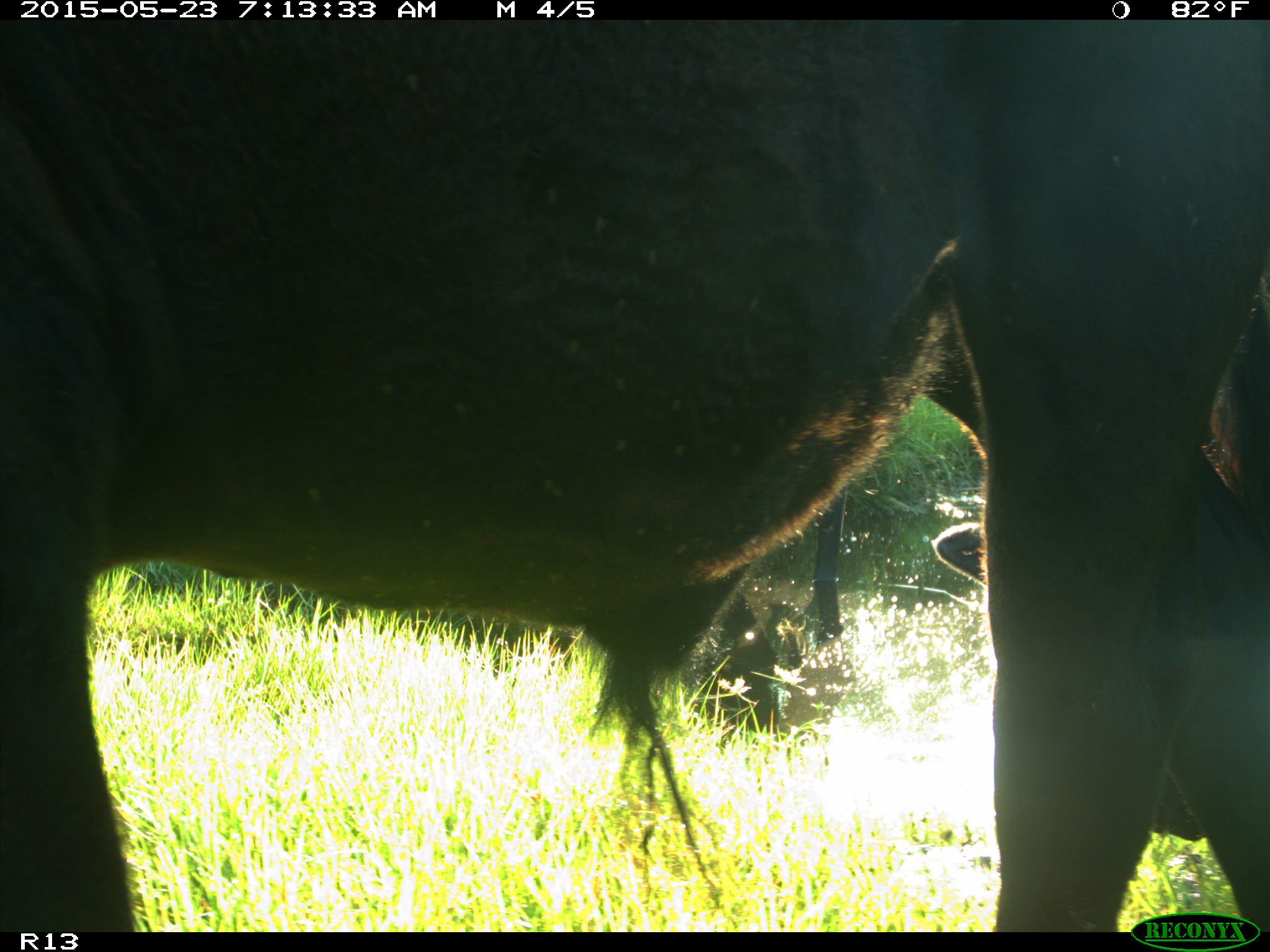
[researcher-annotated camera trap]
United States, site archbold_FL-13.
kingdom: Animalia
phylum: Chordata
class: Mammalia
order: Artiodactyla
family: Bovidae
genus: Bos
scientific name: Bos taurus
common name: domestic cow